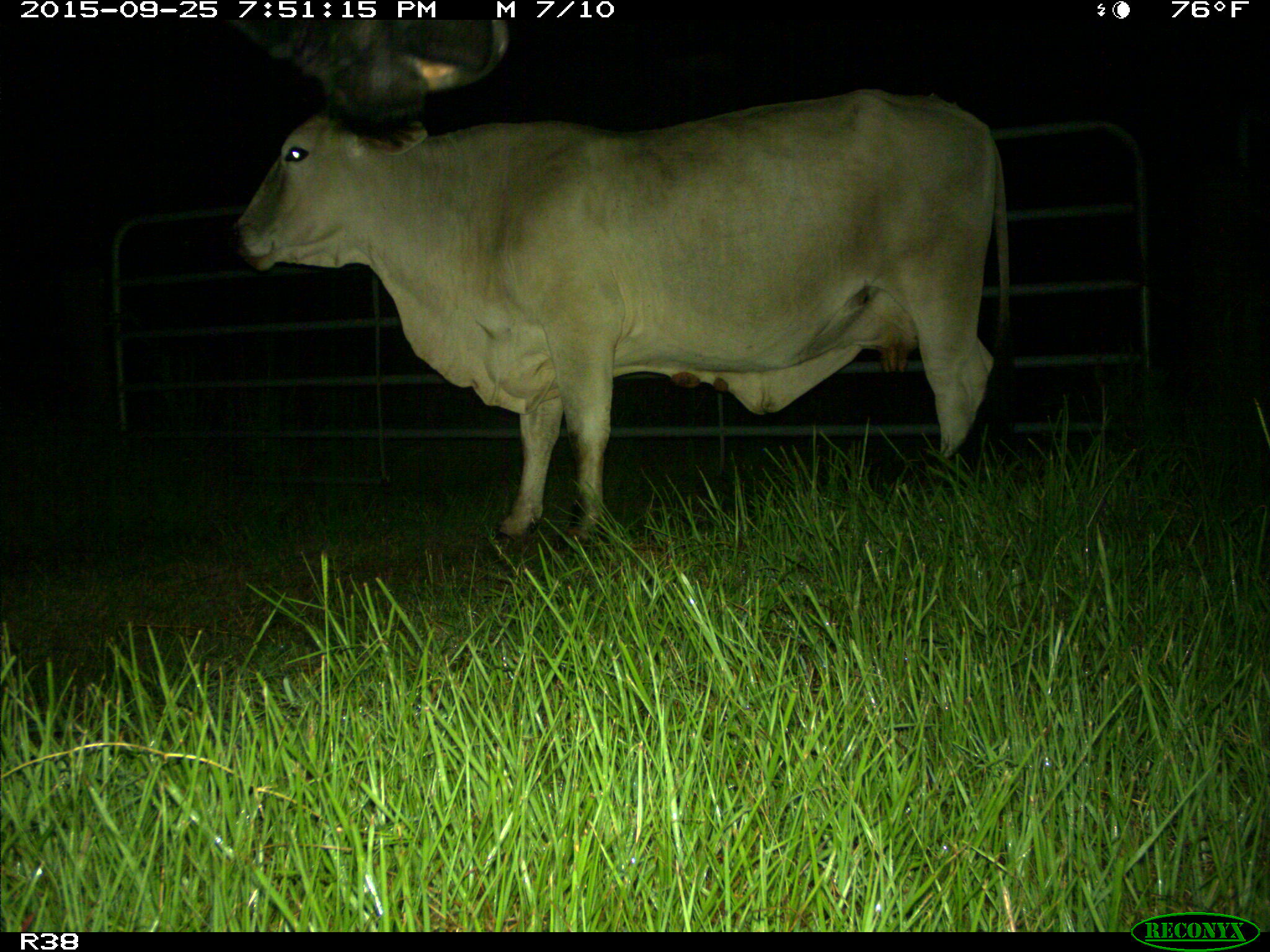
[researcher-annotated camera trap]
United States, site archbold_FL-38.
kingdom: Animalia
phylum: Chordata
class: Mammalia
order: Artiodactyla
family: Bovidae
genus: Bos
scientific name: Bos taurus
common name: domestic cow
Bos taurus (domestic cow).